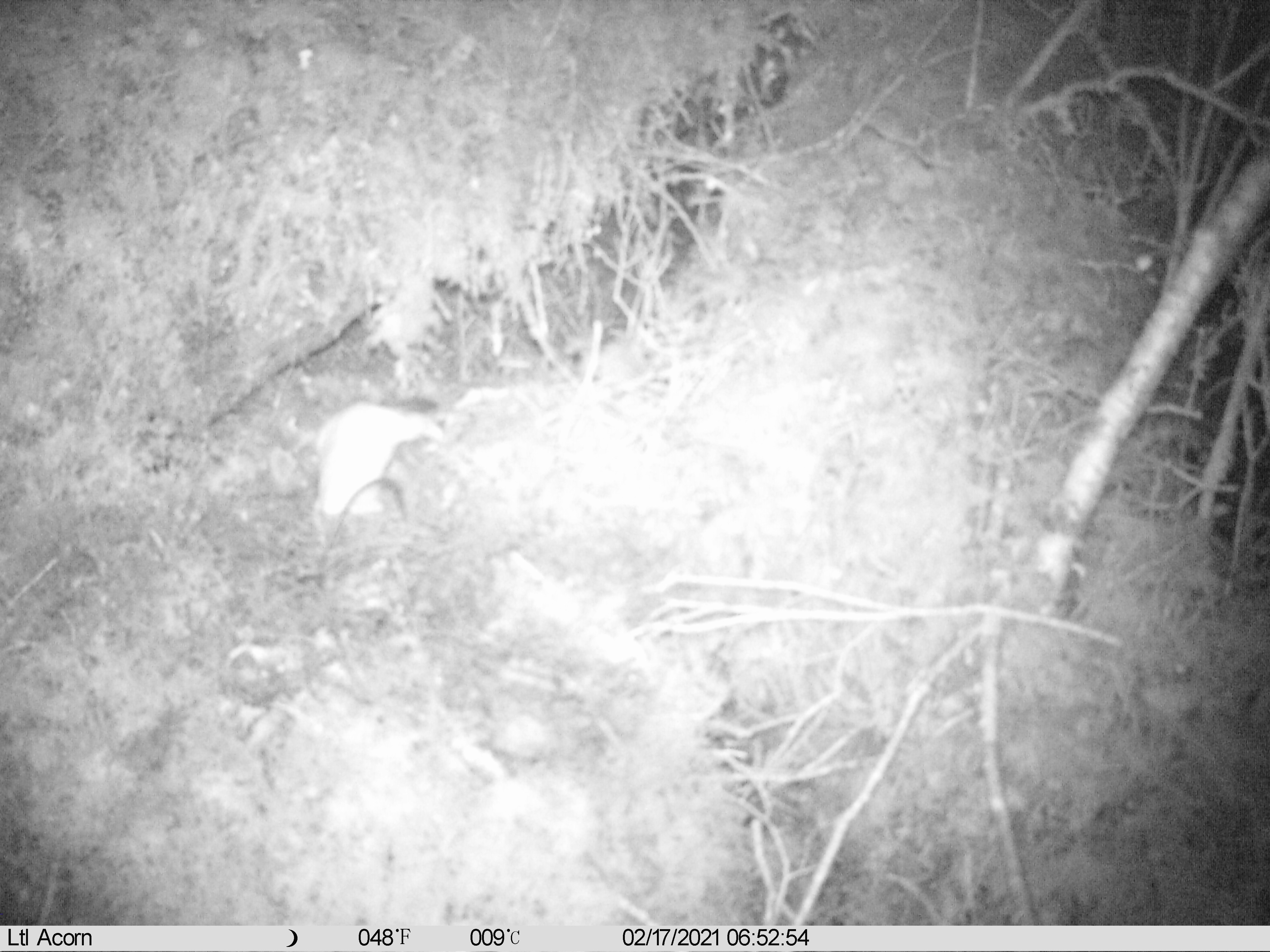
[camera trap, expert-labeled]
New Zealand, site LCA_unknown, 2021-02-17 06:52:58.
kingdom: Animalia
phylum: Chordata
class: Mammalia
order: Carnivora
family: Mustelidae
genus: Mustela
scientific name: Mustela erminea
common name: stoat